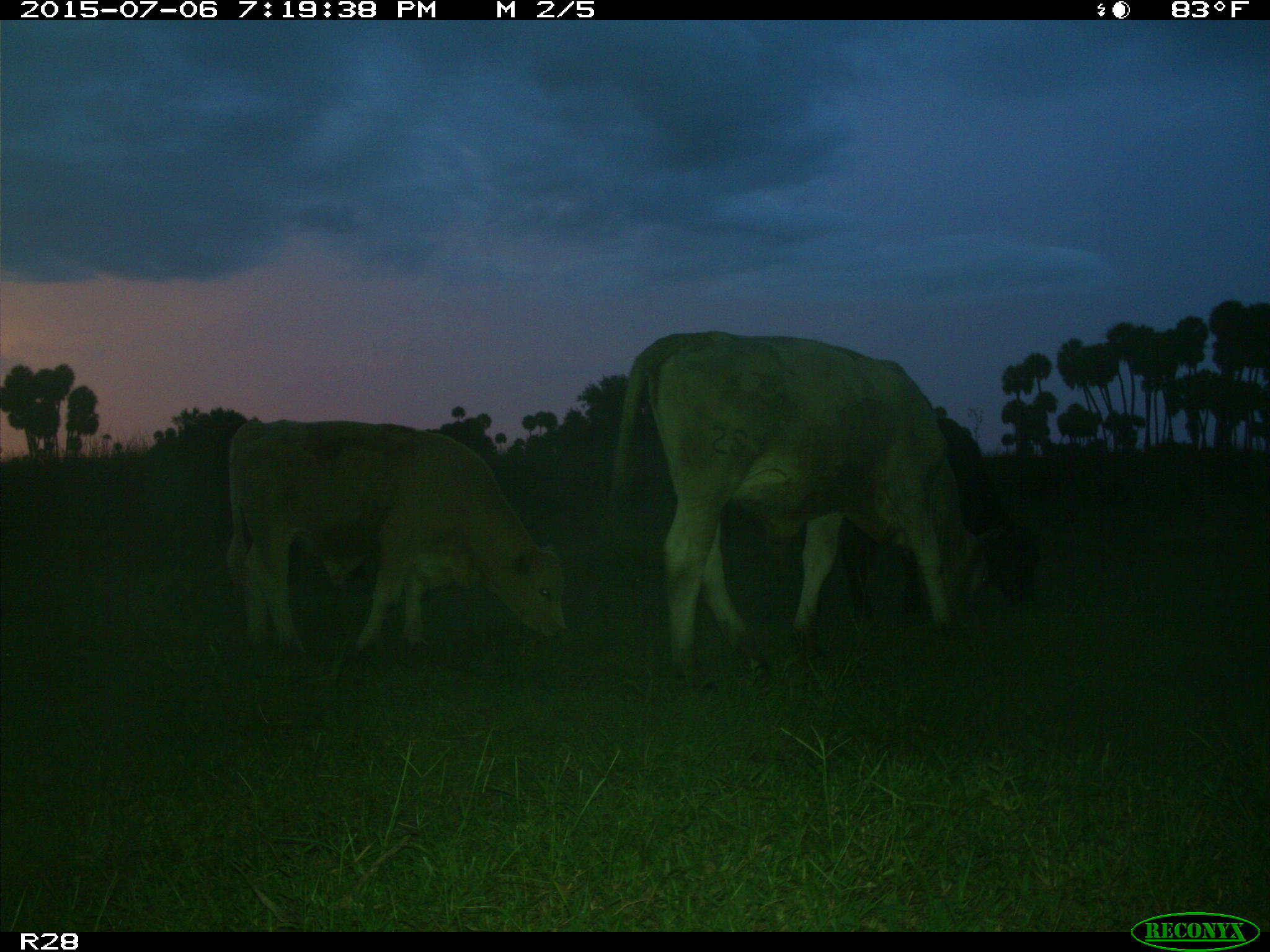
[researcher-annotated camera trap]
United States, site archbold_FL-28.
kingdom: Animalia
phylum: Chordata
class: Mammalia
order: Artiodactyla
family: Bovidae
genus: Bos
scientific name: Bos taurus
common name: domestic cow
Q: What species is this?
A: Bos taurus (domestic cow).